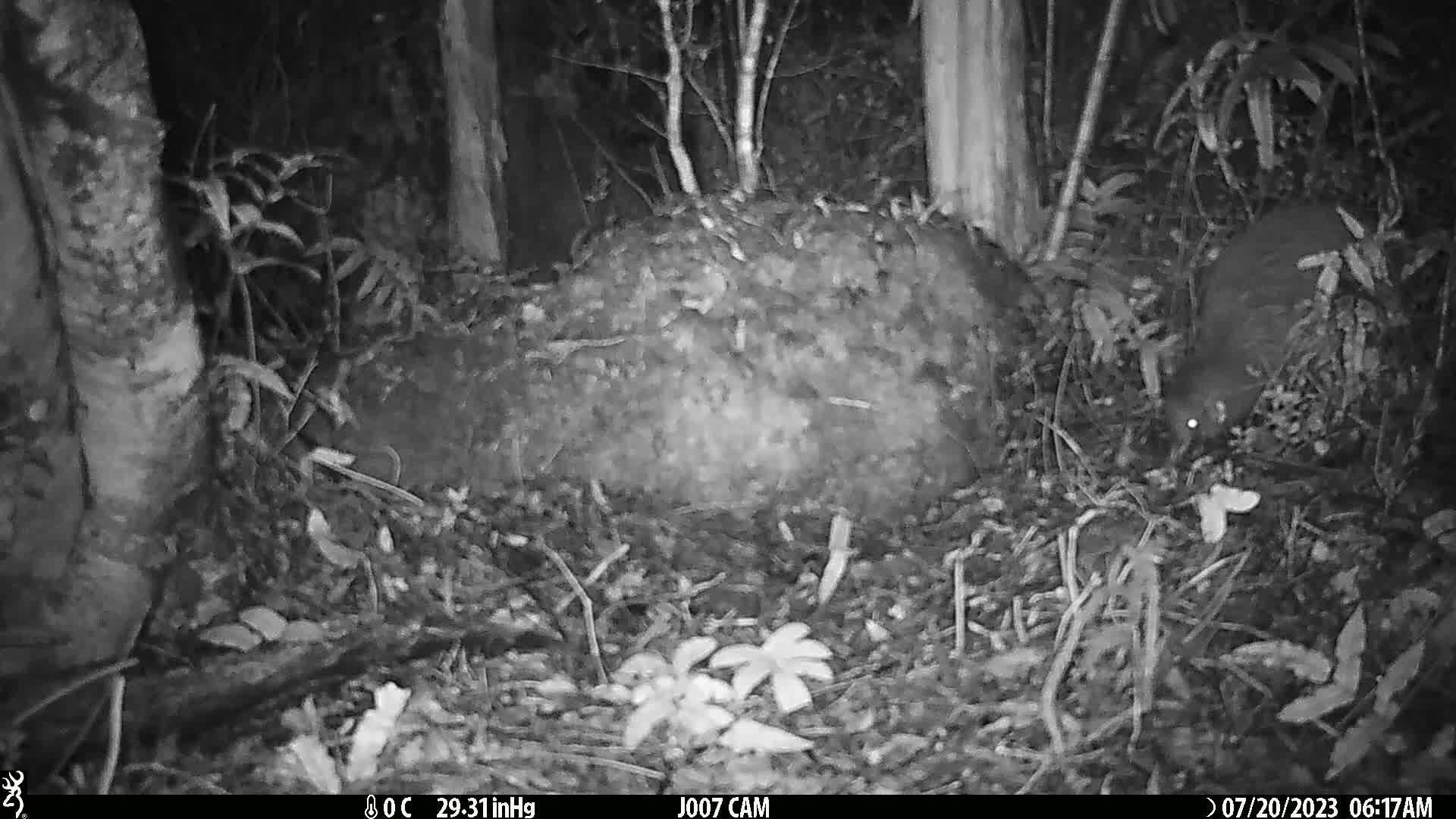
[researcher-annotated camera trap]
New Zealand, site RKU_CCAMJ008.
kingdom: Animalia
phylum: Chordata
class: Aves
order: Apterygiformes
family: Apterygidae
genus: Apteryx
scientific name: Apteryx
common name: kiwi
Kiwi (Apteryx).